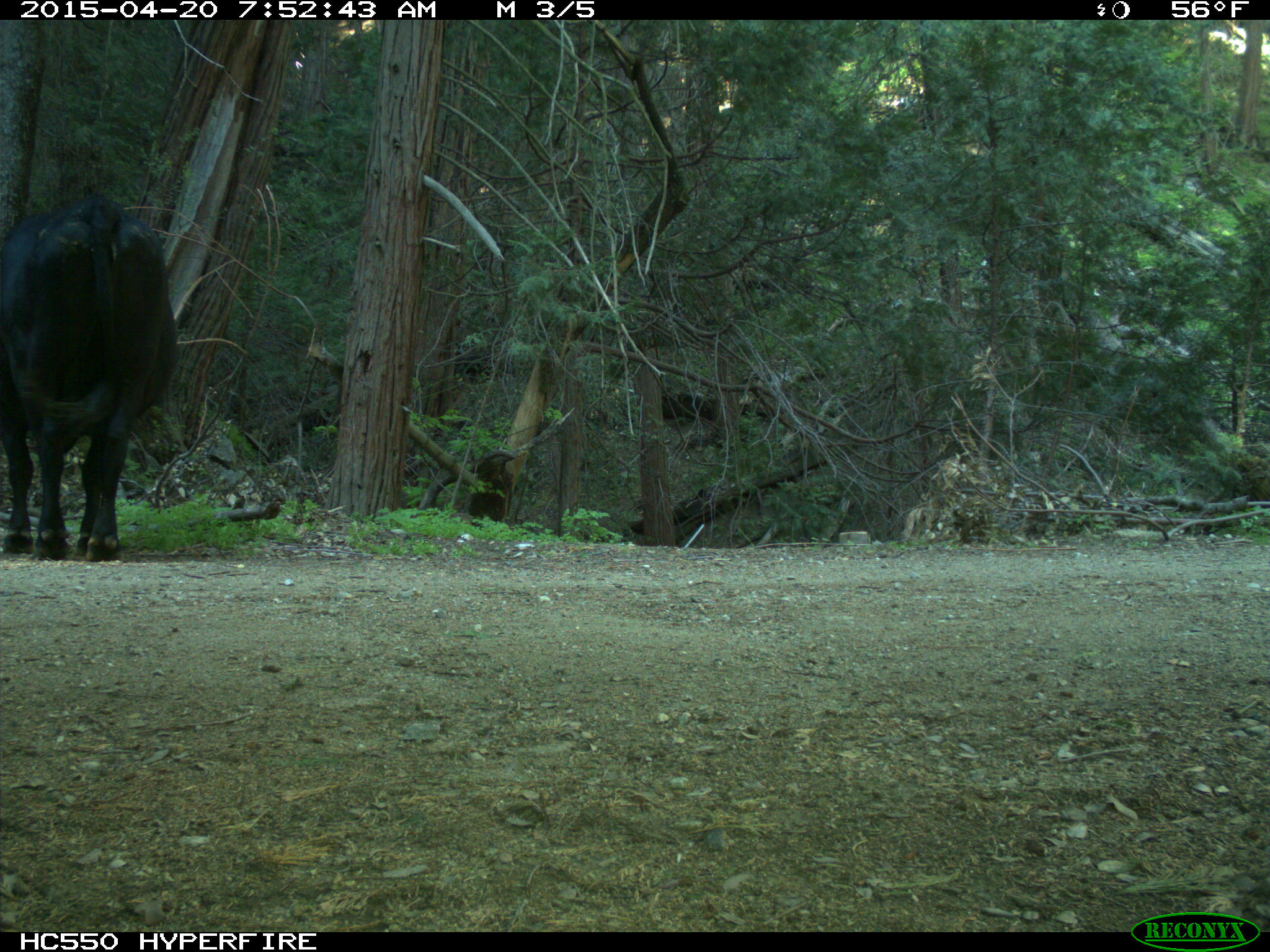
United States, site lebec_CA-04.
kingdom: Animalia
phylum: Chordata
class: Mammalia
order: Artiodactyla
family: Bovidae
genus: Bos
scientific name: Bos taurus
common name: domestic cow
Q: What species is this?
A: Bos taurus (domestic cow).